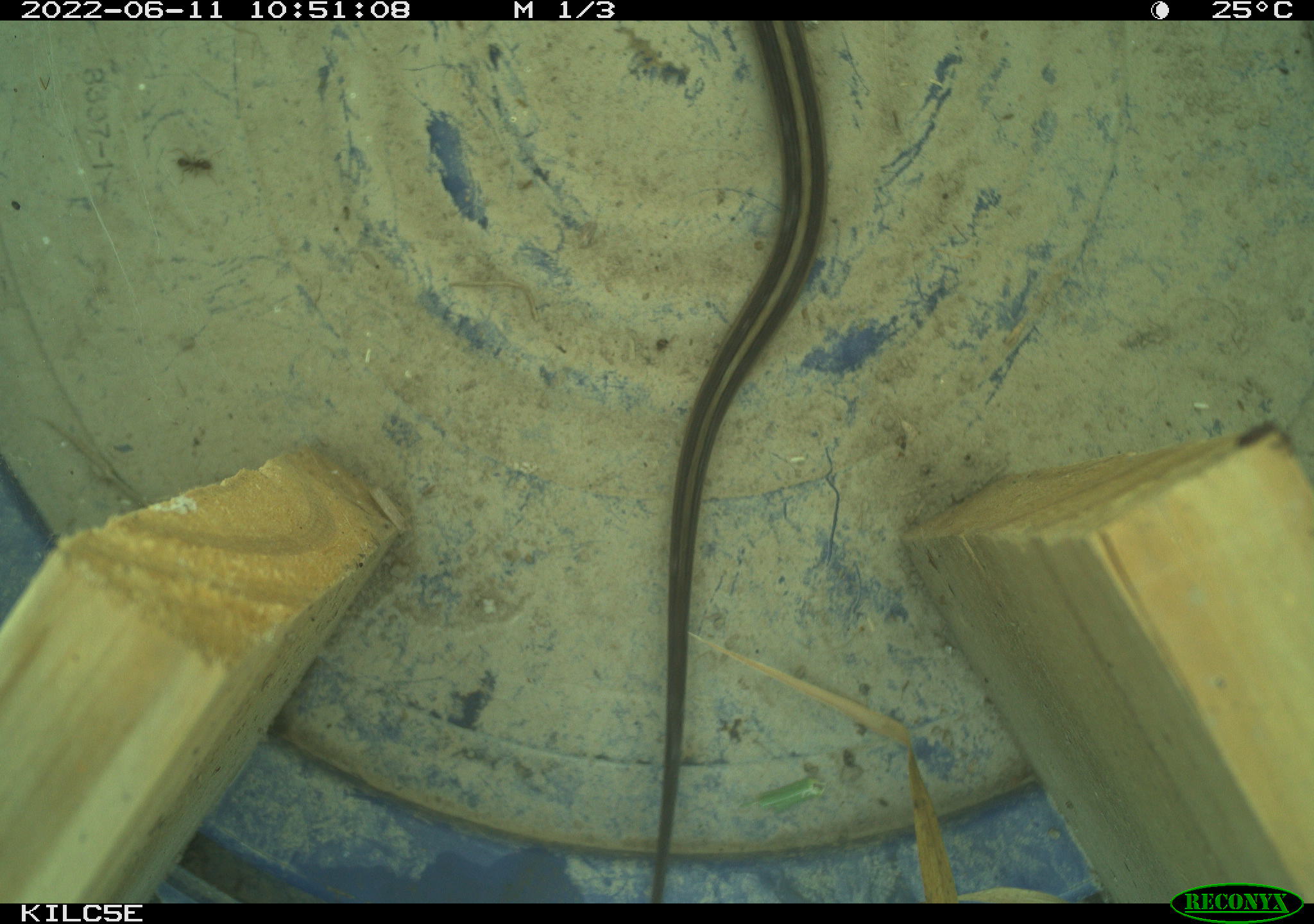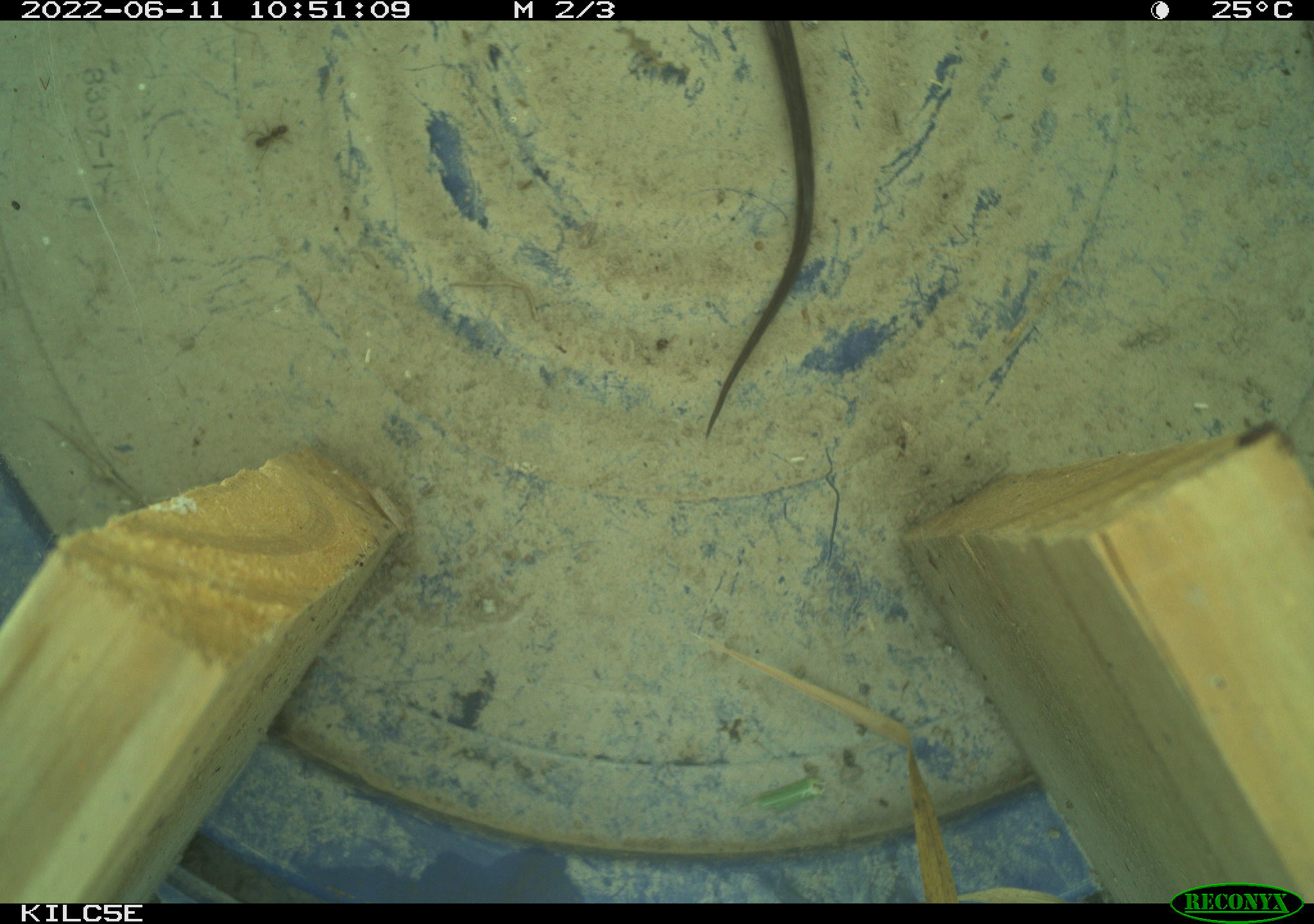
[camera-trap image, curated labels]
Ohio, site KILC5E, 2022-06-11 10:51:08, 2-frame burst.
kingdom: Animalia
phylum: Chordata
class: Reptilia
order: Squamata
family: Colubridae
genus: Thamnophis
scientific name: Thamnophis sirtalis sirtalis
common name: eastern gartersnake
Eastern gartersnake (Thamnophis sirtalis sirtalis).